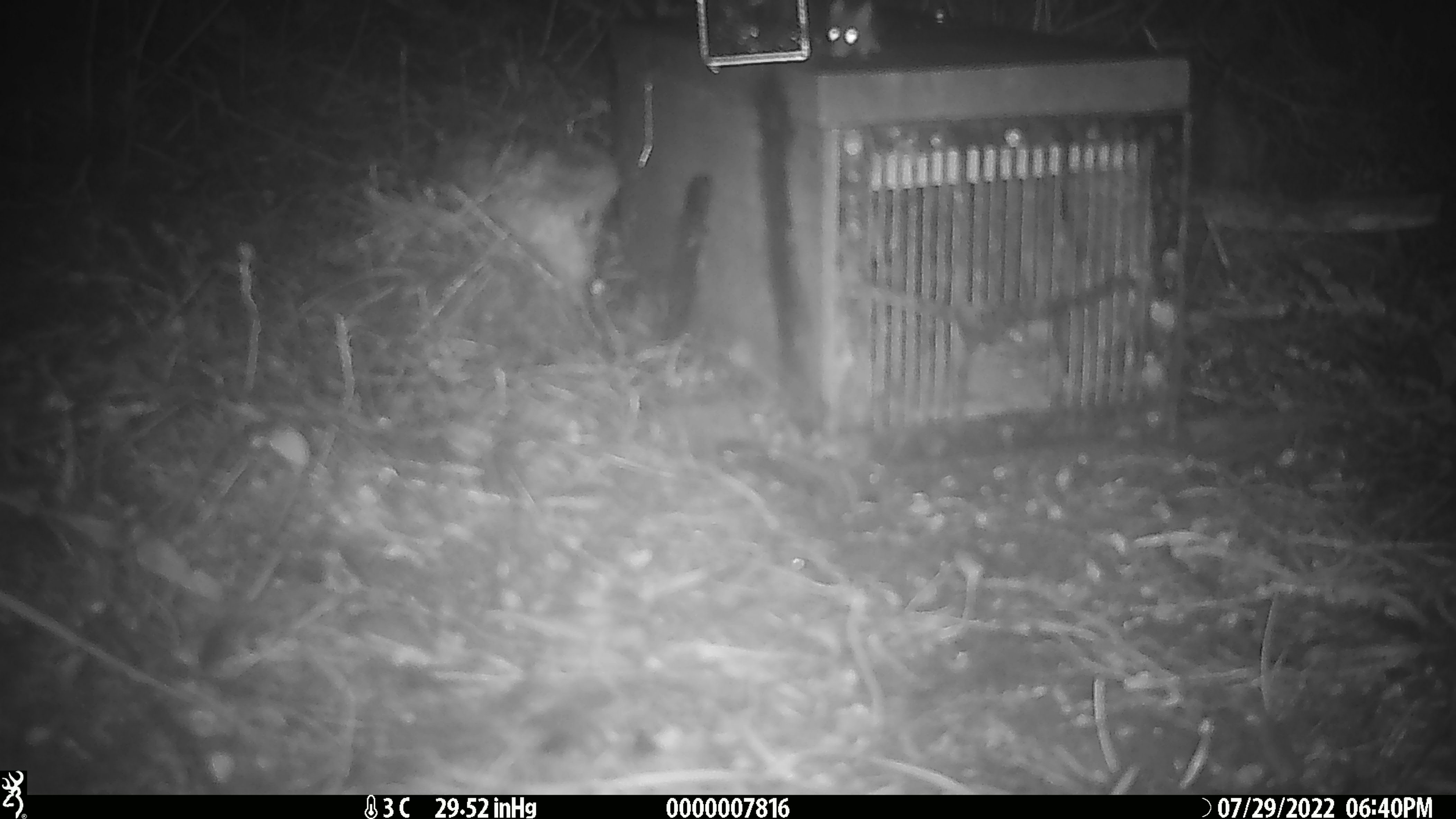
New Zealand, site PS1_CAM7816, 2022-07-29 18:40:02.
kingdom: Animalia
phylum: Chordata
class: Mammalia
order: Rodentia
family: Muridae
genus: Mus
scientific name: Mus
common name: mouse